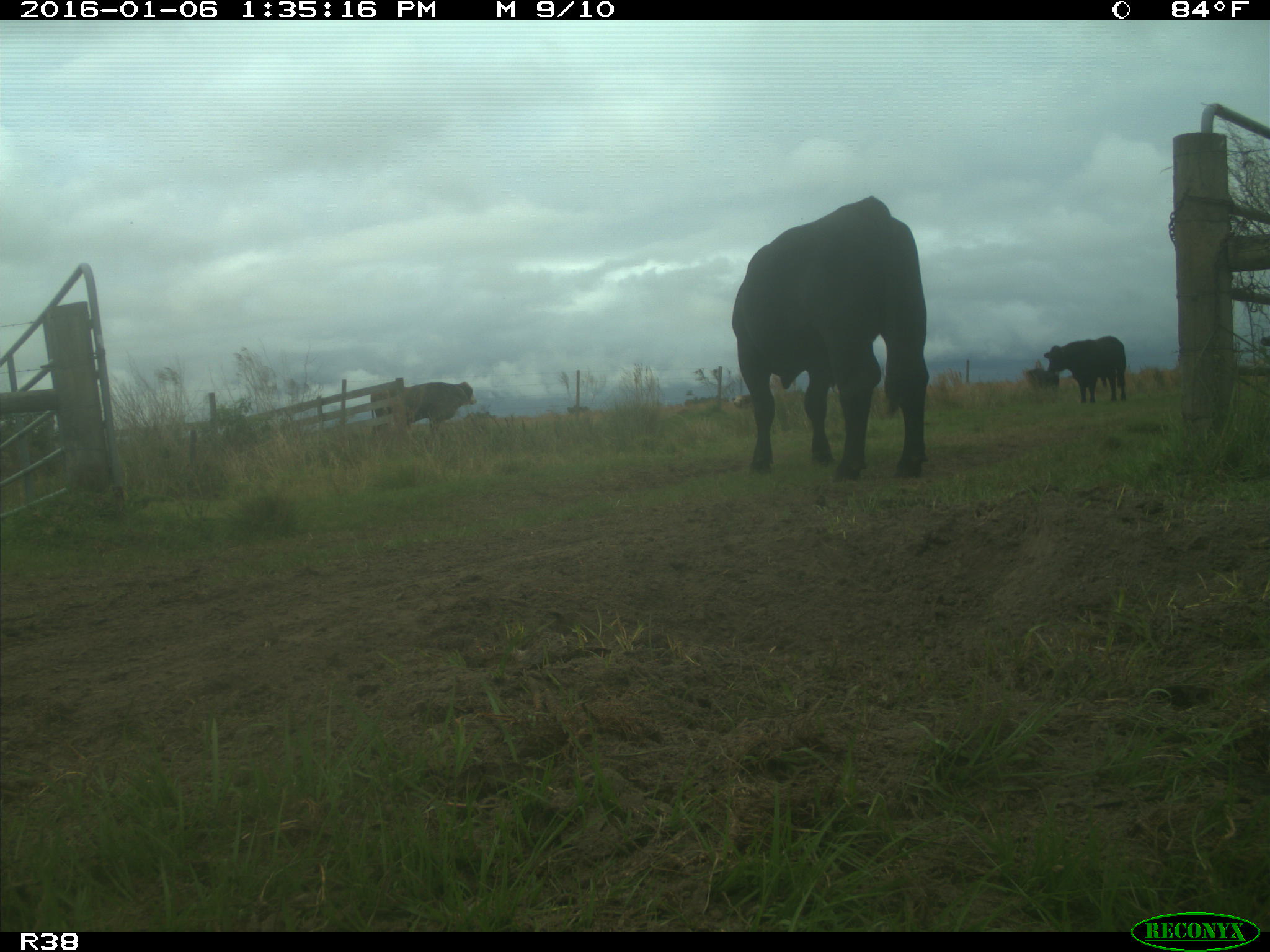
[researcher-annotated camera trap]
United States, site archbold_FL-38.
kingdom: Animalia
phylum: Chordata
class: Mammalia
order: Artiodactyla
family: Bovidae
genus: Bos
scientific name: Bos taurus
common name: domestic cow